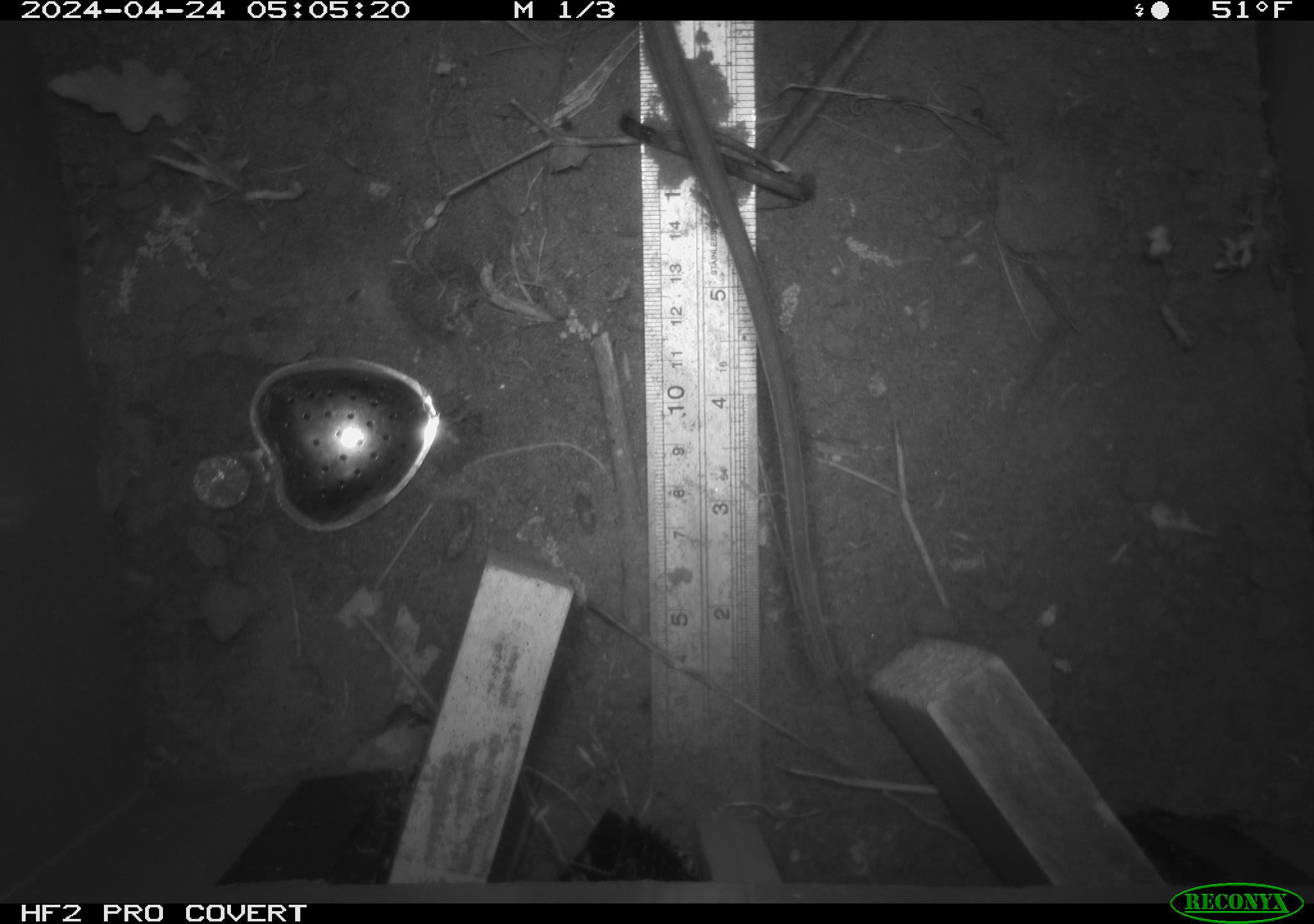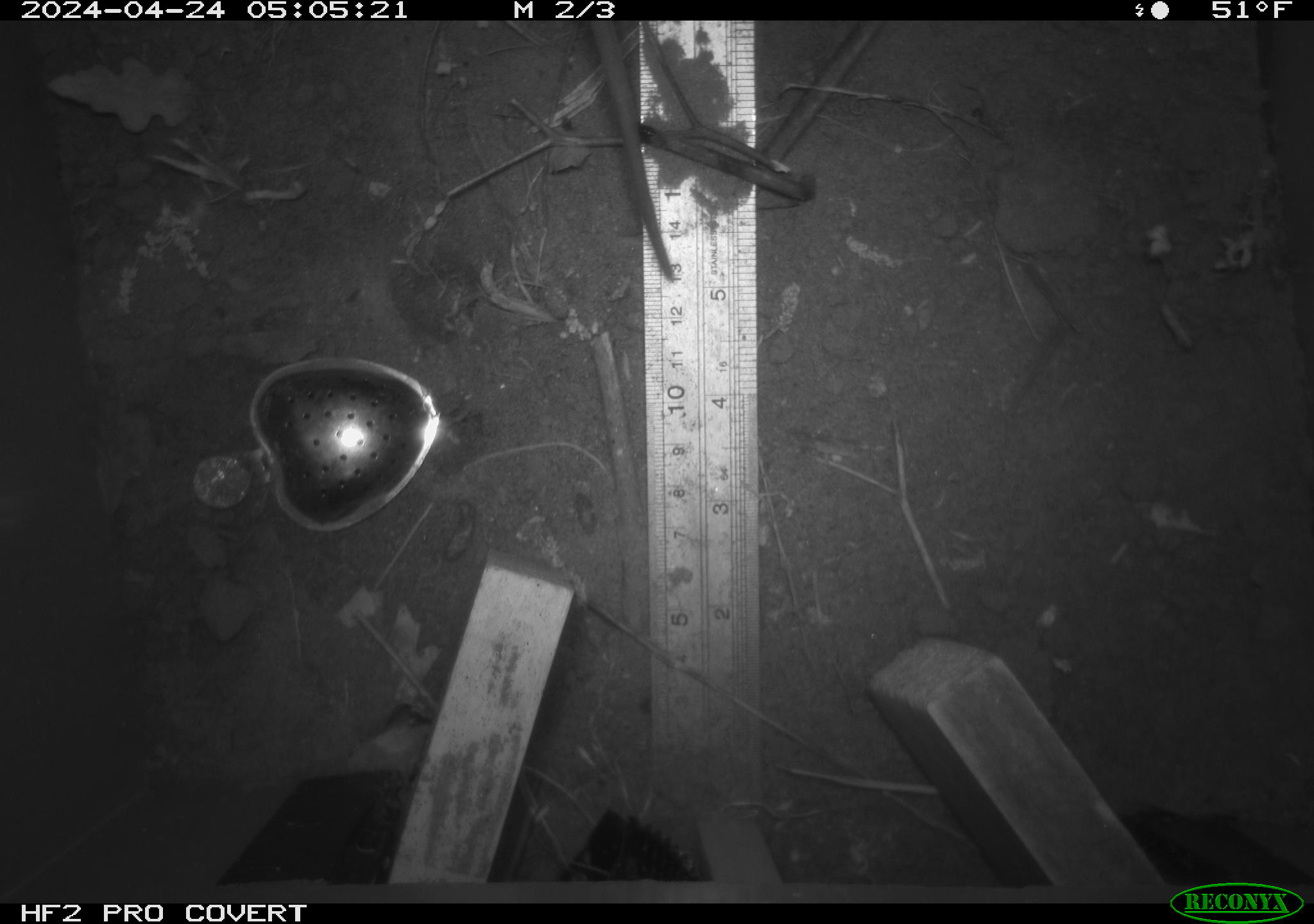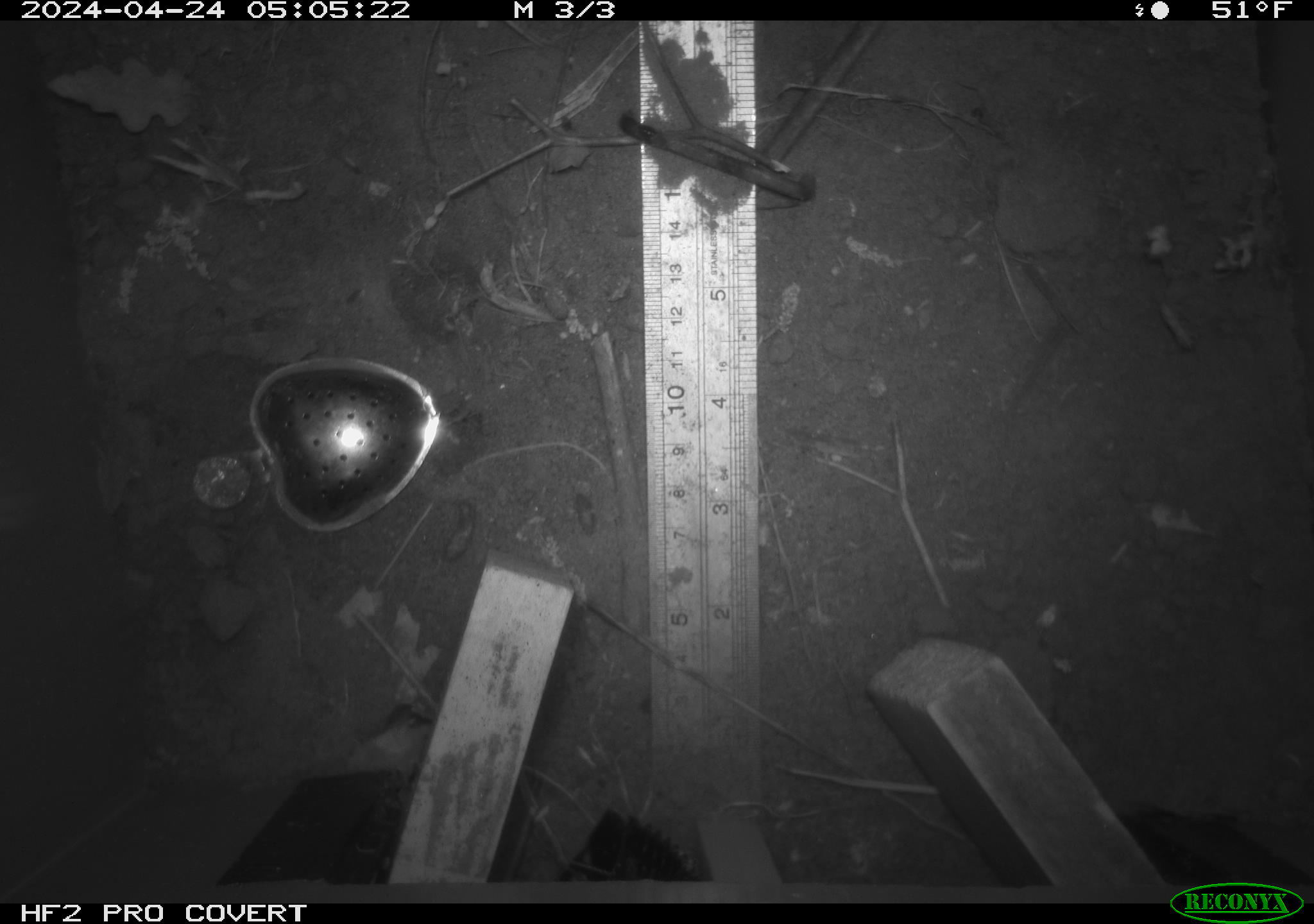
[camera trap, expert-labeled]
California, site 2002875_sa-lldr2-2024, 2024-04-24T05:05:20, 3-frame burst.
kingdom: Animalia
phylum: Chordata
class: Mammalia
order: Rodentia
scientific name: Rodentia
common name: rodent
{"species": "rodent (Rodentia)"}